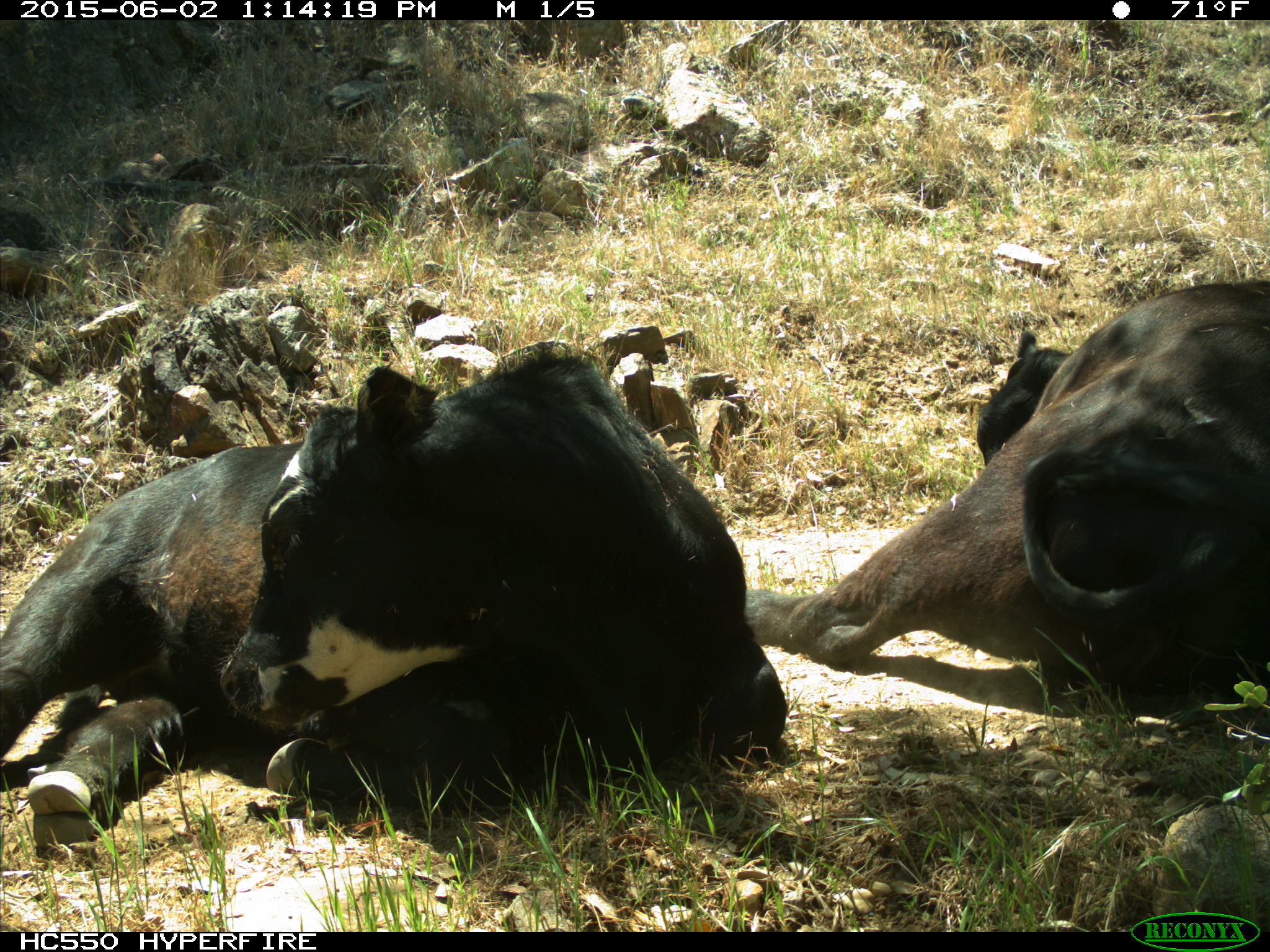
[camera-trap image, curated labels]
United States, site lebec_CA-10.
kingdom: Animalia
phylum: Chordata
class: Mammalia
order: Artiodactyla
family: Bovidae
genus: Bos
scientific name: Bos taurus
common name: domestic cow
Bos taurus (domestic cow).